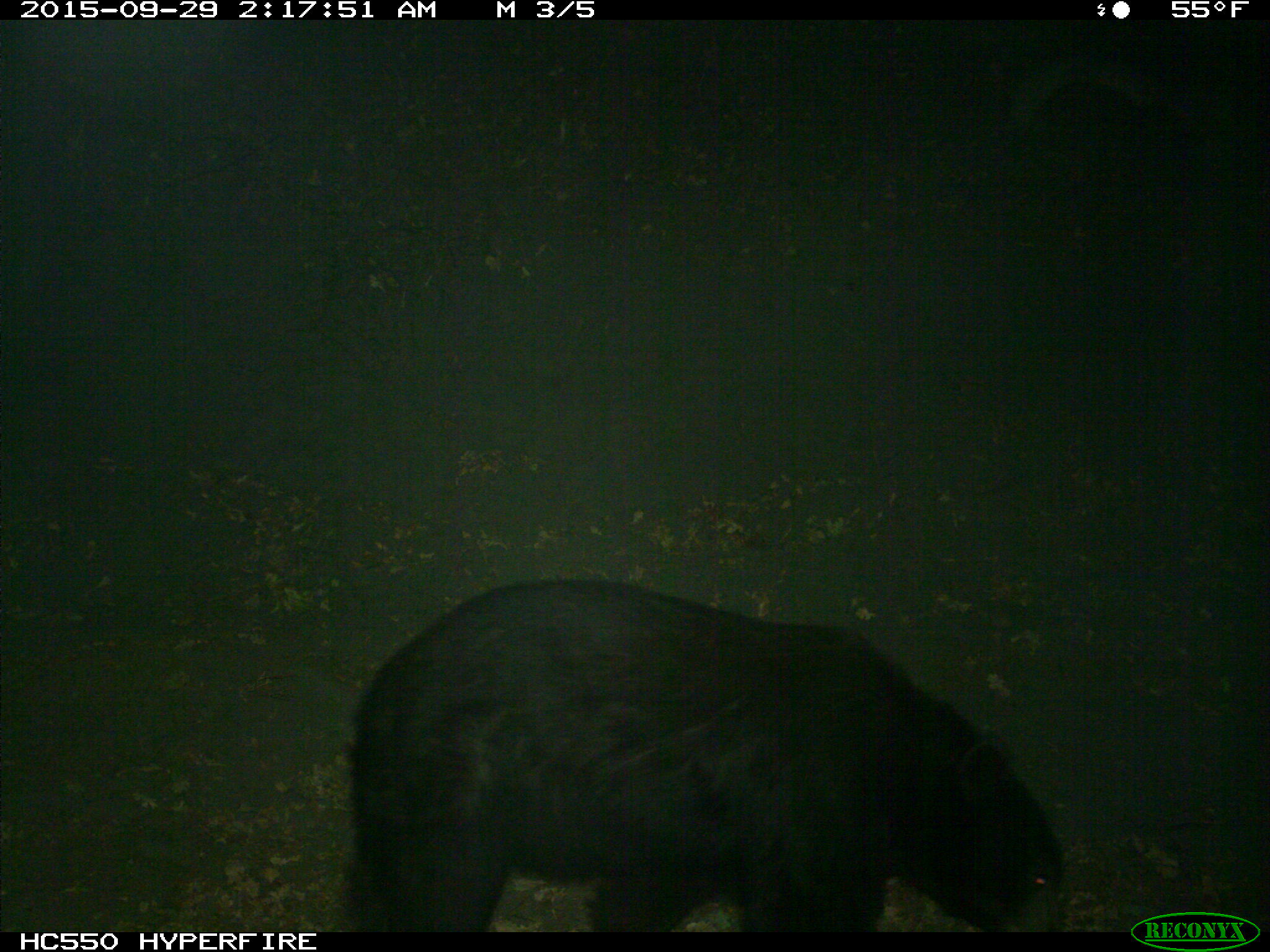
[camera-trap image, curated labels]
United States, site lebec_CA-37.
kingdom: Animalia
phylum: Chordata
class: Mammalia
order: Carnivora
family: Ursidae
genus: Ursus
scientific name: Ursus americanus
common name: american black bear